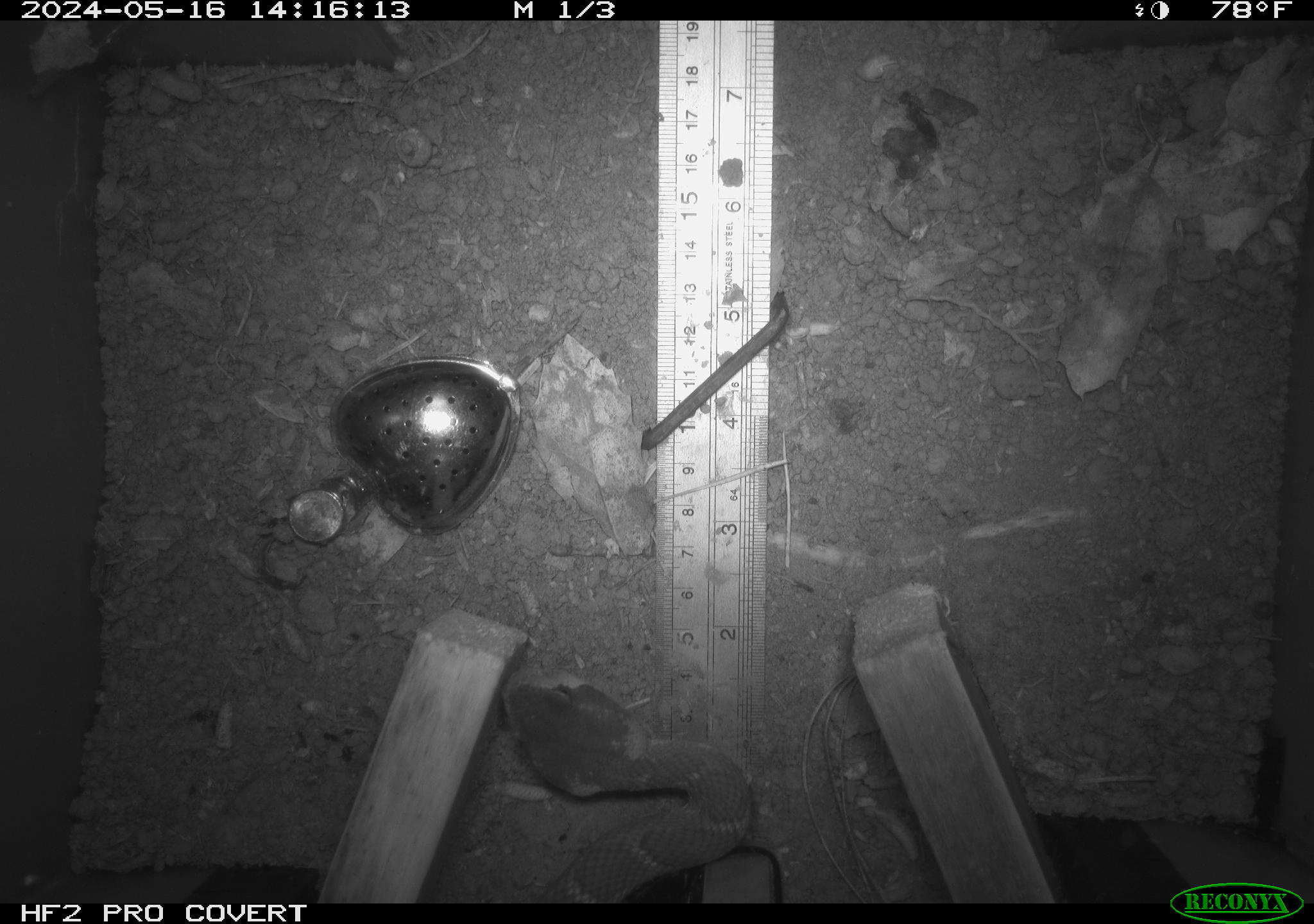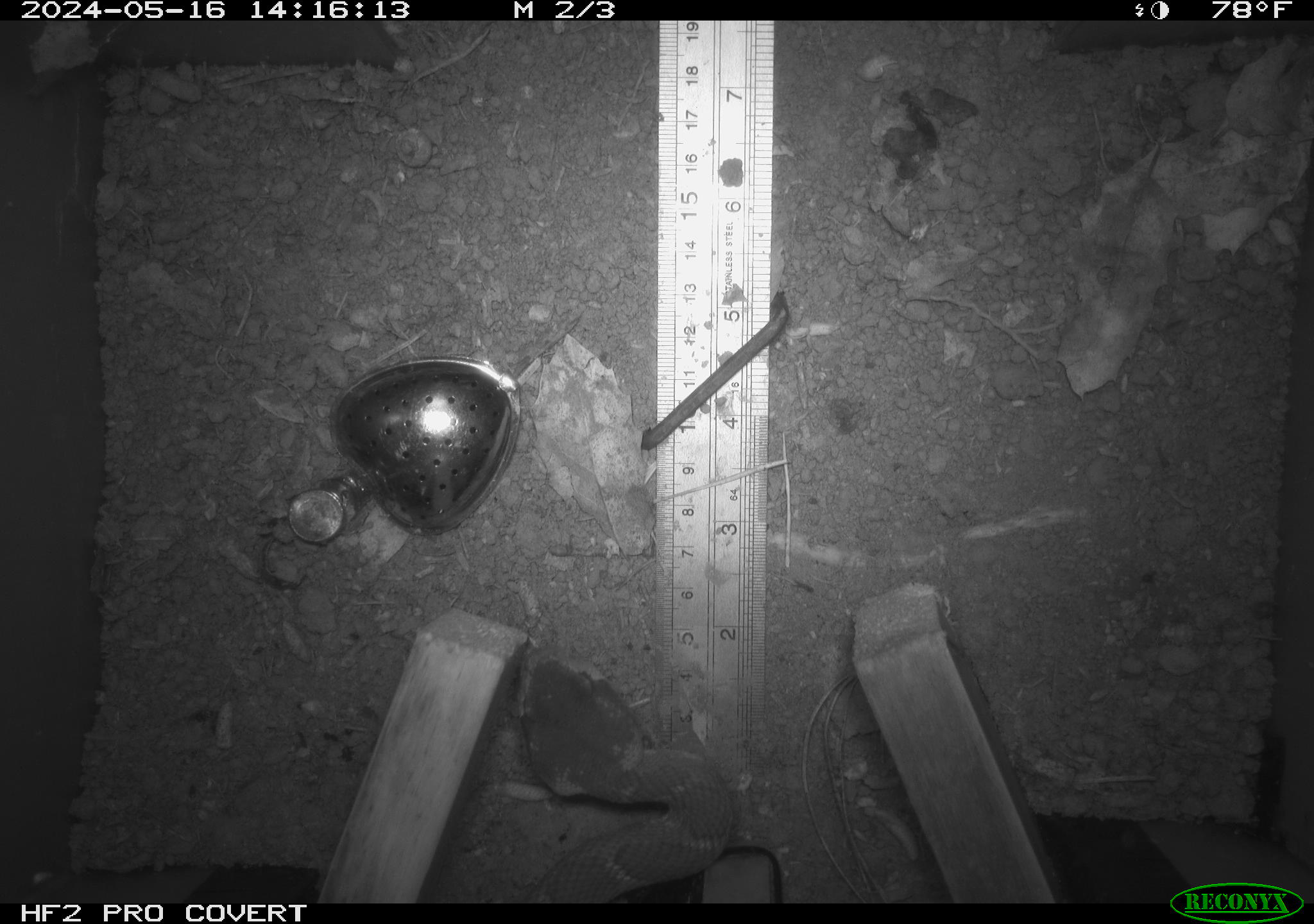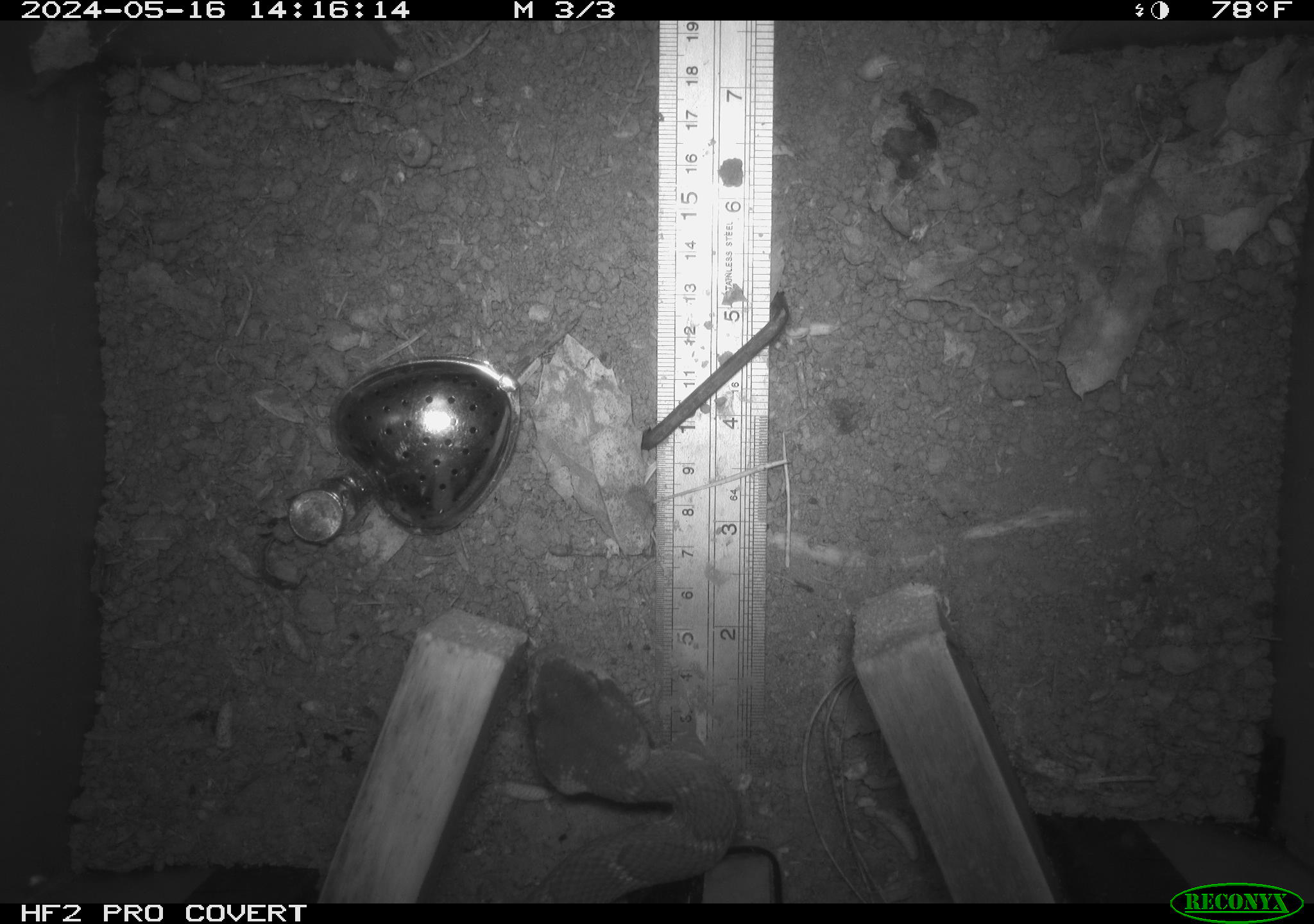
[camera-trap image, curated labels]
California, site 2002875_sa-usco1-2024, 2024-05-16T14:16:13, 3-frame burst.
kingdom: Animalia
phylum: Chordata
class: Reptilia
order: Squamata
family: Viperidae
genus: Crotalus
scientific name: Crotalus oreganus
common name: western rattlesnake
Western rattlesnake (Crotalus oreganus).